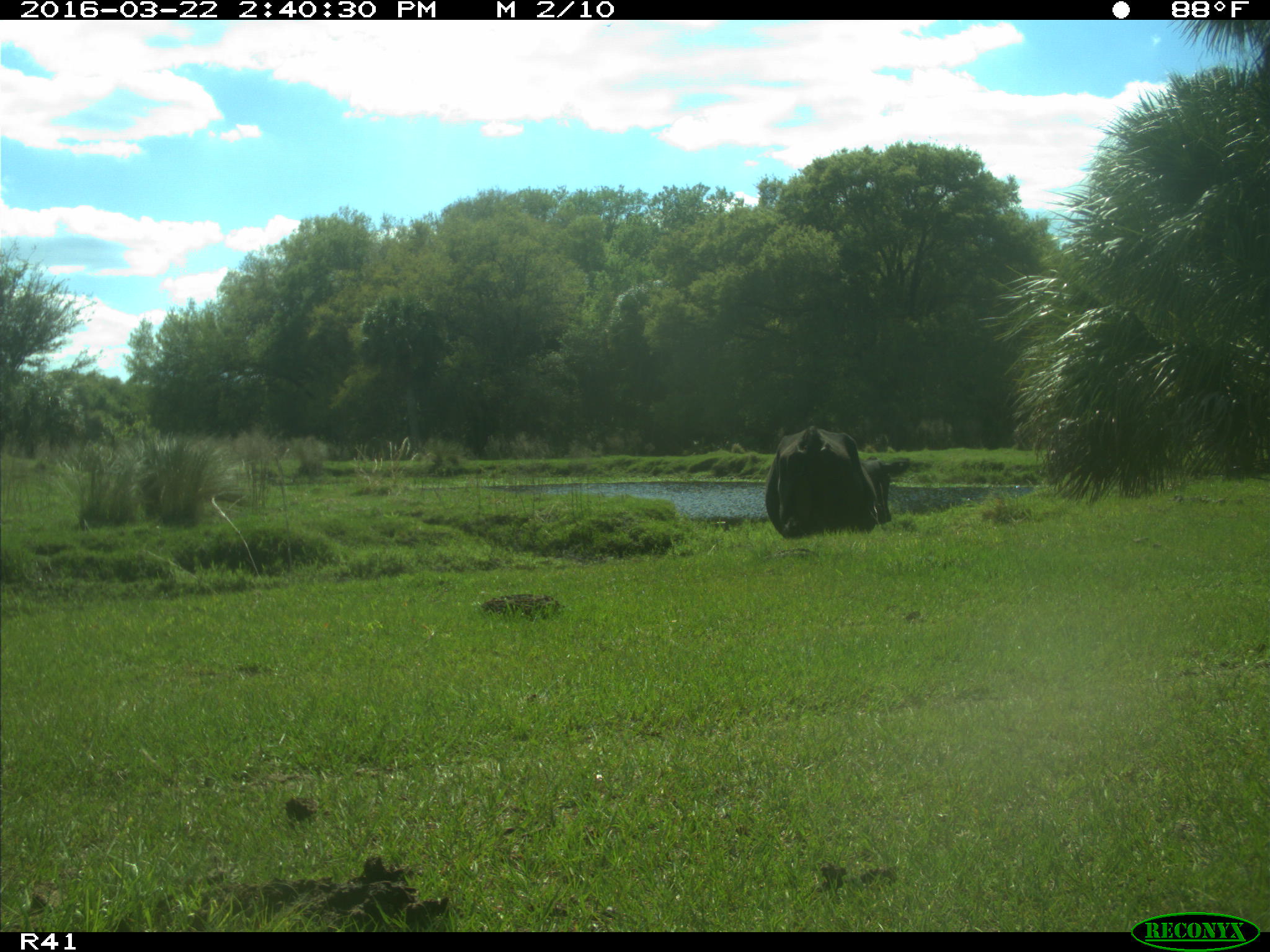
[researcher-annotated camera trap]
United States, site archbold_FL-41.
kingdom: Animalia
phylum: Chordata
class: Mammalia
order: Artiodactyla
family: Bovidae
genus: Bos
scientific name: Bos taurus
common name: domestic cow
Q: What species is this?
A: Bos taurus (domestic cow).